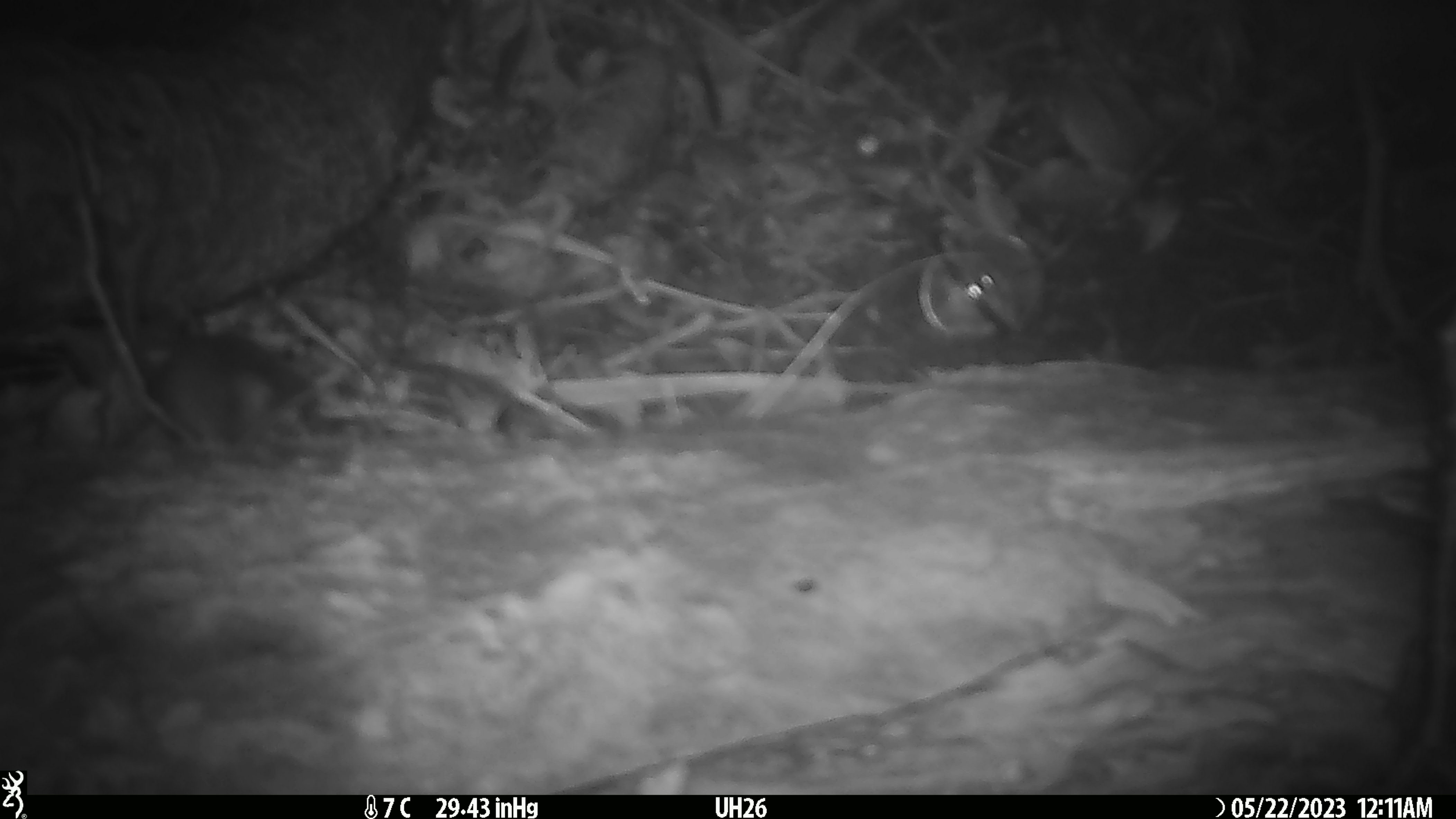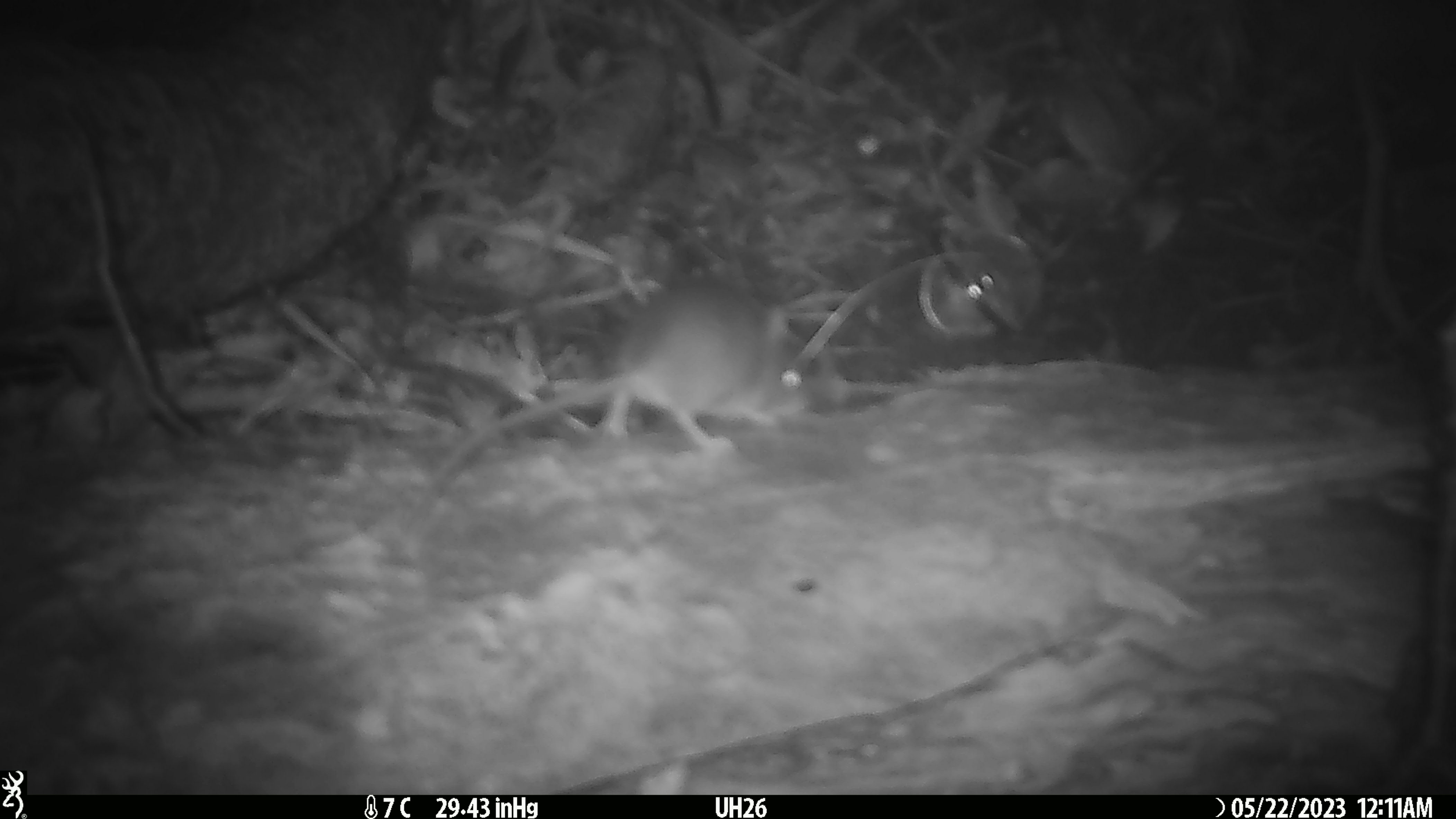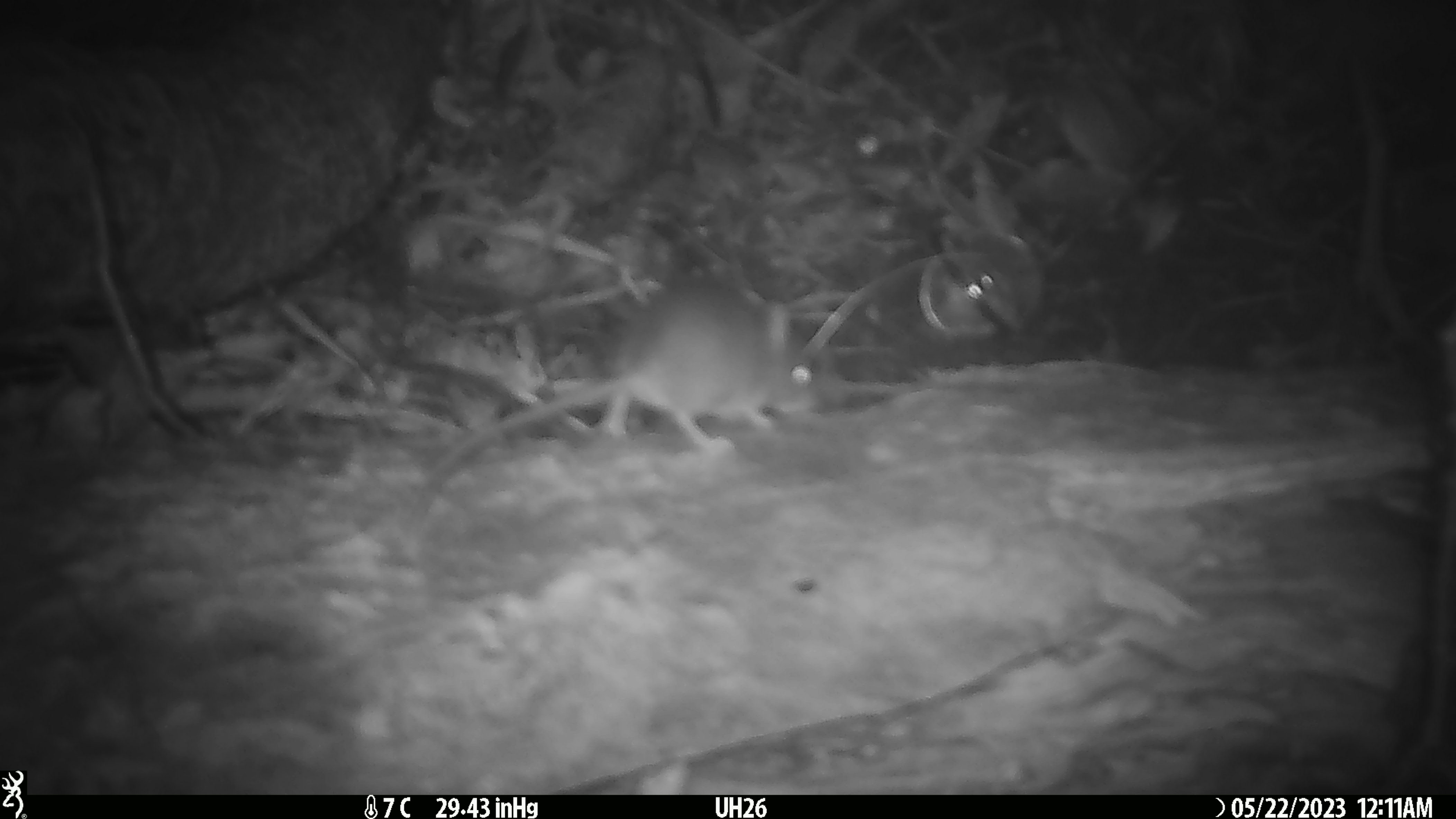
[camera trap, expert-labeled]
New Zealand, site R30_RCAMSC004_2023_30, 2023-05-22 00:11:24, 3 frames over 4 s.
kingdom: Animalia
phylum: Chordata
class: Mammalia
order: Rodentia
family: Muridae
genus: Mus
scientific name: Mus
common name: mouse